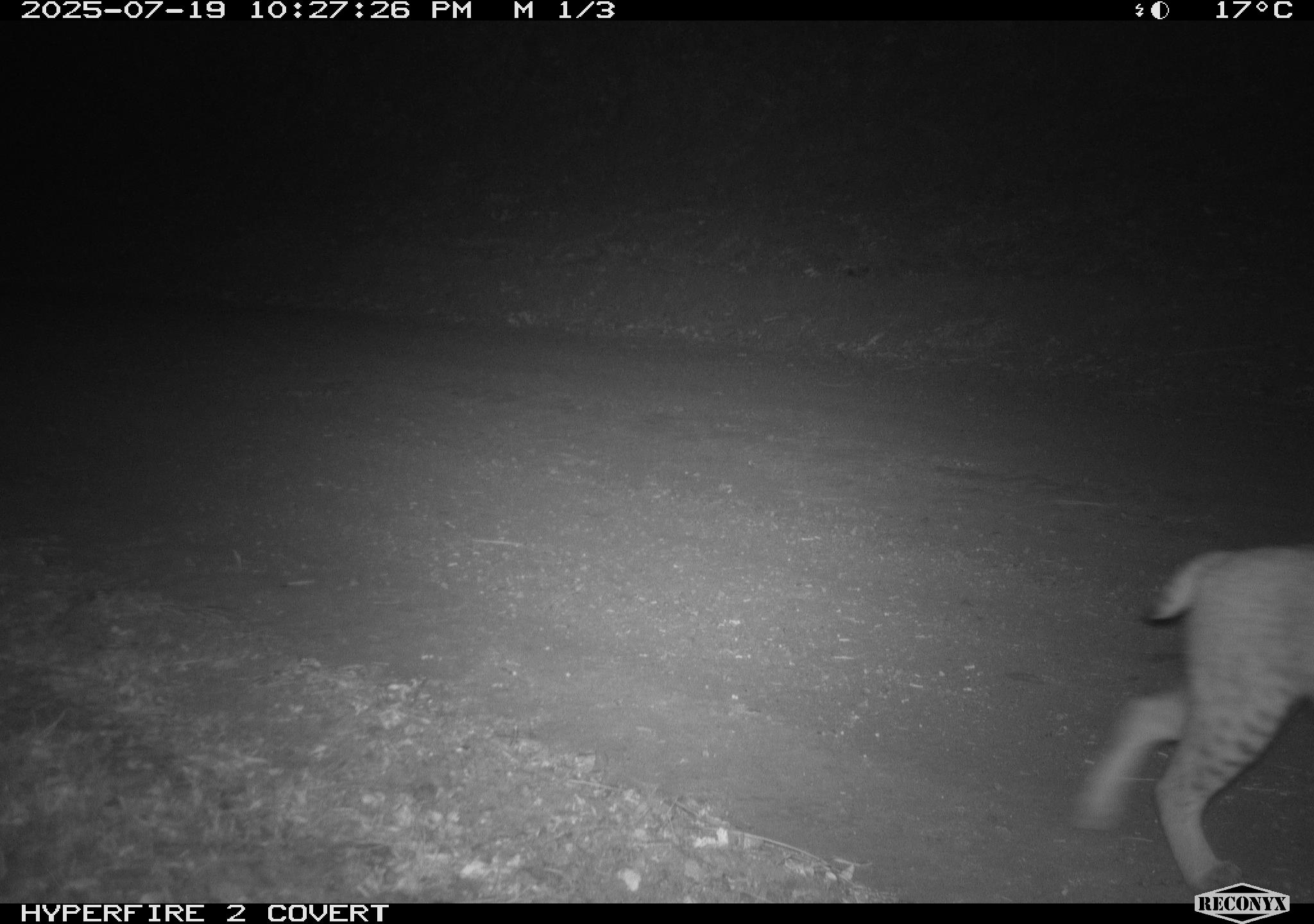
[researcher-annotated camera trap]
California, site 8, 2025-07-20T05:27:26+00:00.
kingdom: Animalia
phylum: Chordata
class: Mammalia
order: Carnivora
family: Felidae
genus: Lynx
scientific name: Lynx rufus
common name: bobcat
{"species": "bobcat (Lynx rufus)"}